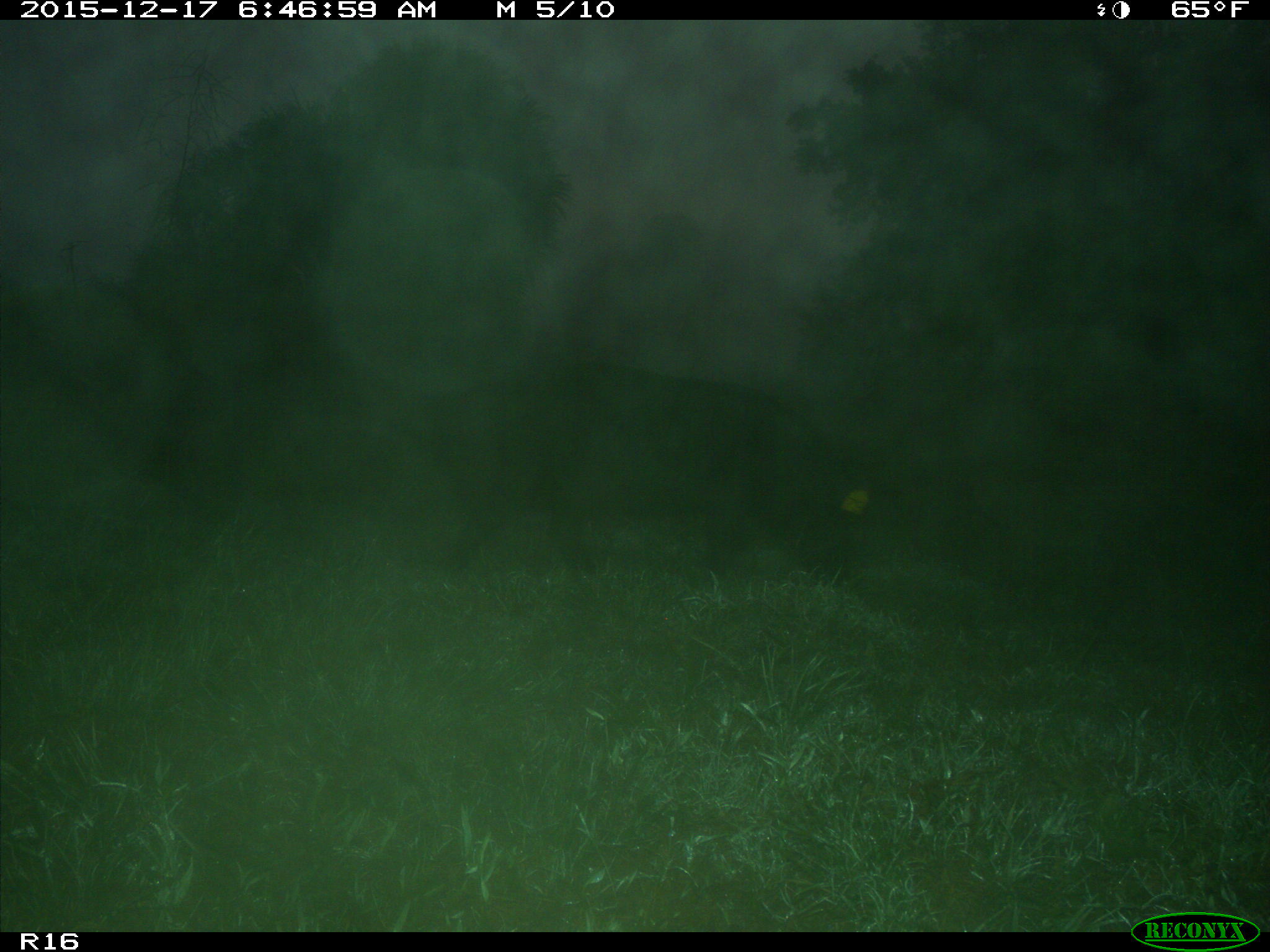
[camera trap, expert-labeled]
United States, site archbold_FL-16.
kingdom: Animalia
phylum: Chordata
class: Mammalia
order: Artiodactyla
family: Suidae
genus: Sus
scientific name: Sus scrofa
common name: wild boar